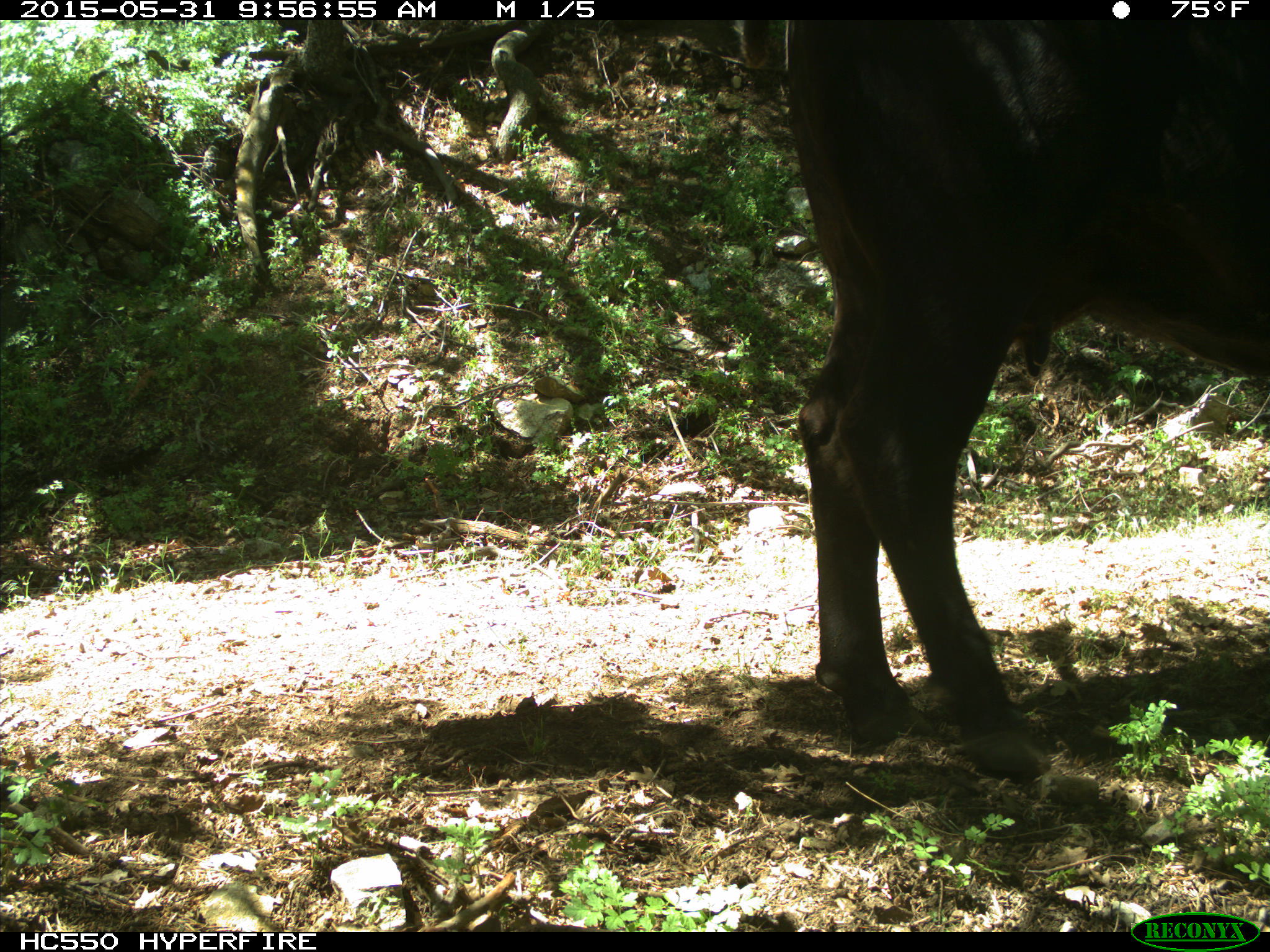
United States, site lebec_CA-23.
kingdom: Animalia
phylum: Chordata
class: Mammalia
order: Artiodactyla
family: Bovidae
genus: Bos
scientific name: Bos taurus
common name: domestic cow